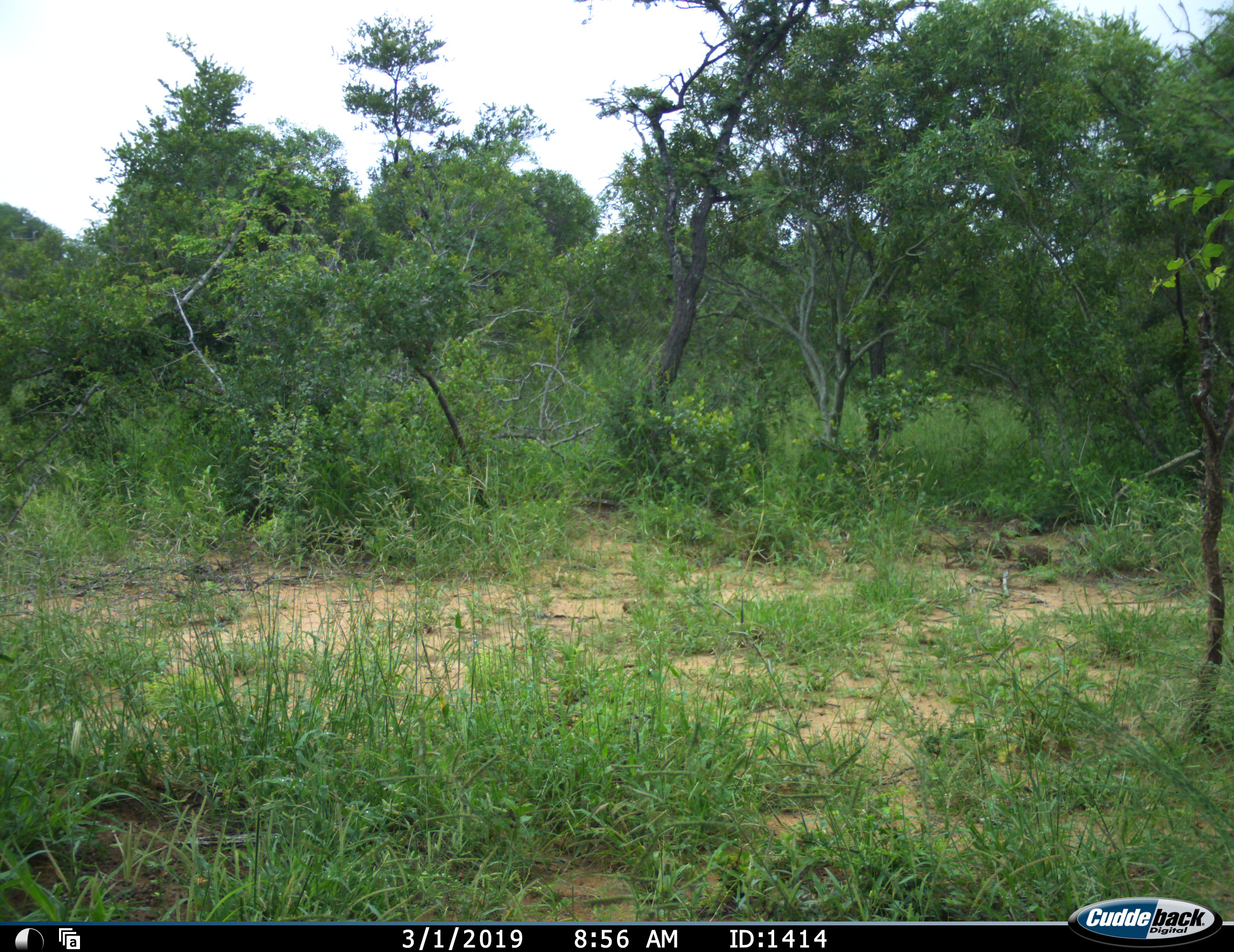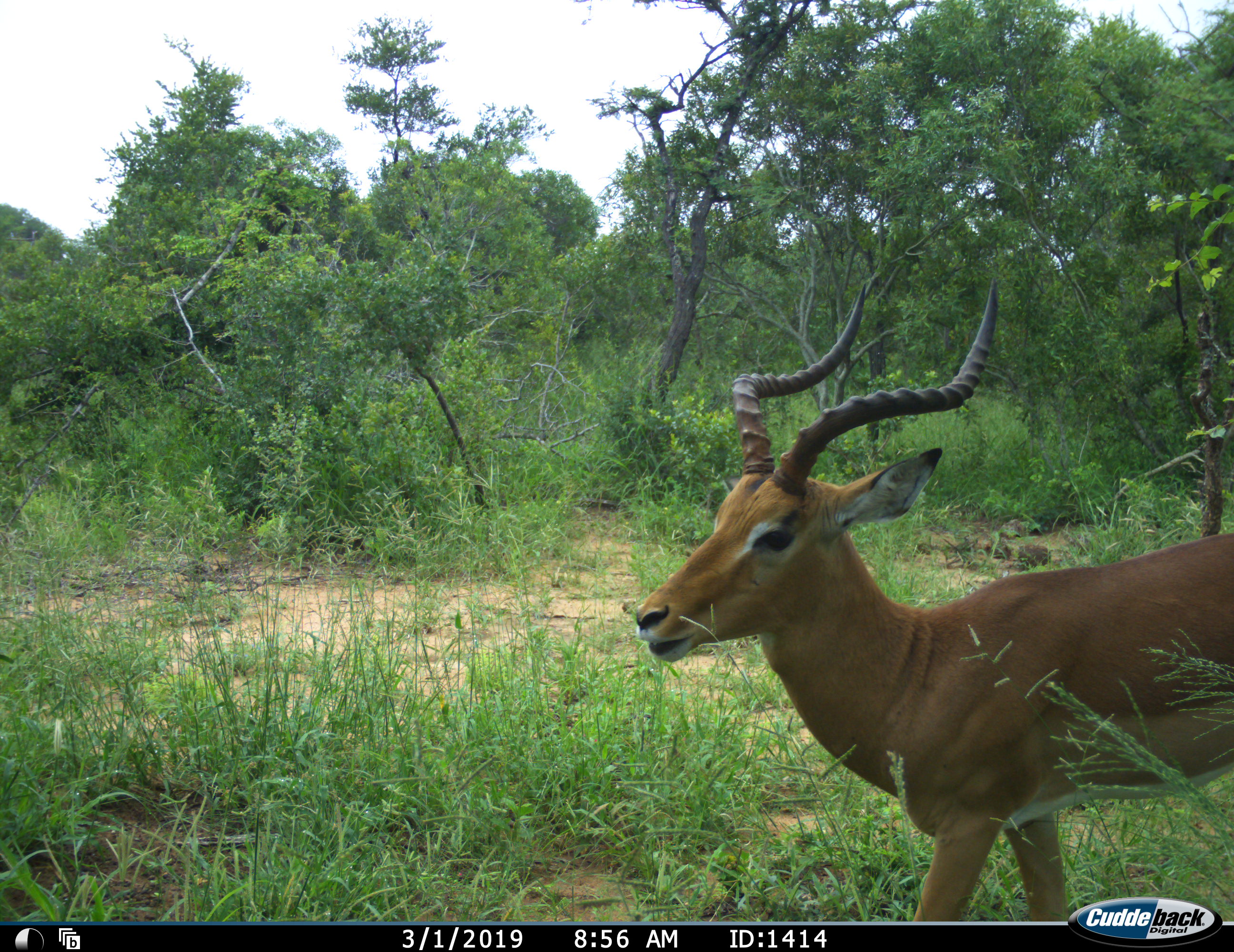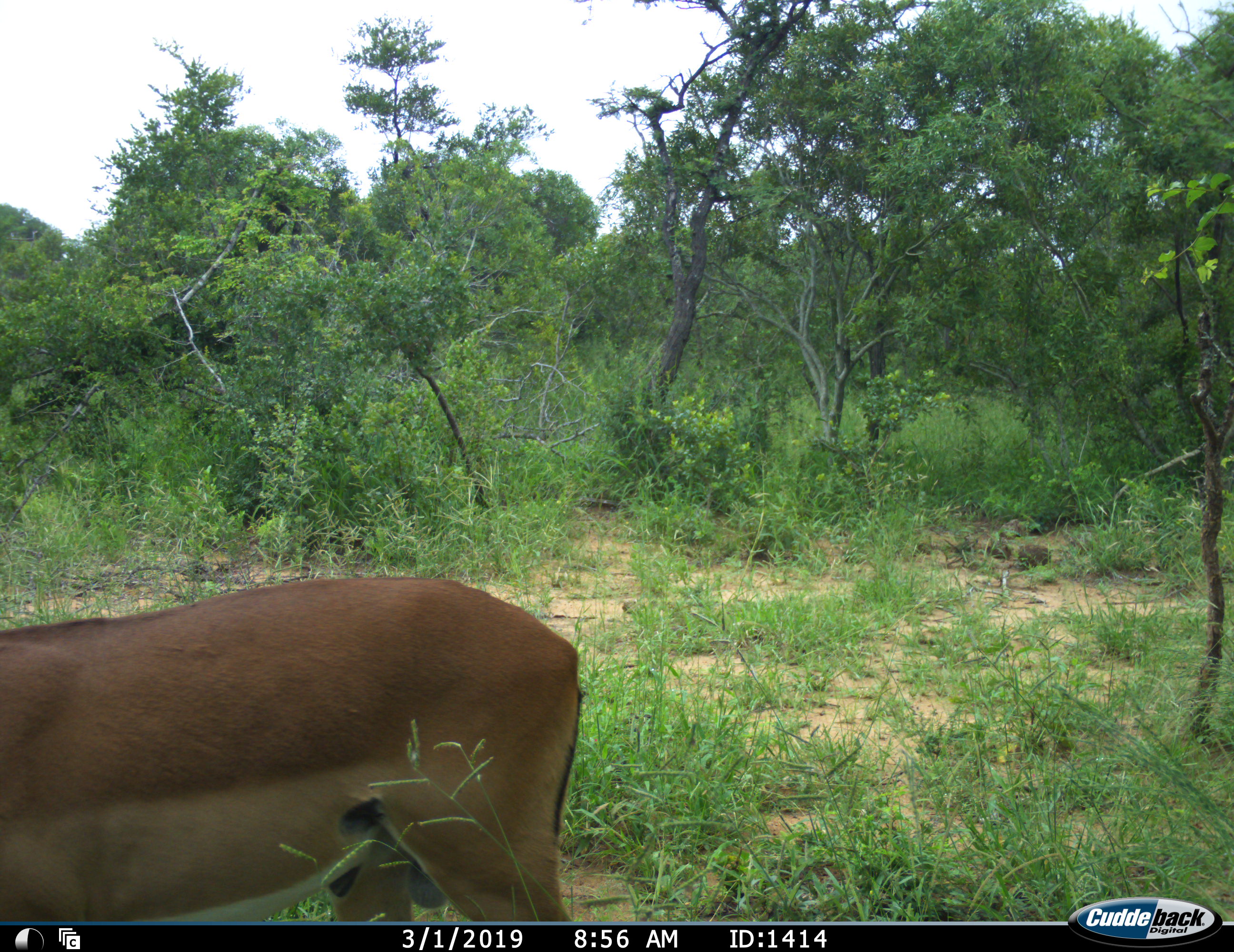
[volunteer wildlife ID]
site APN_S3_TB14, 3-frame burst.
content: unidentified animal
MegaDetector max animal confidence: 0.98